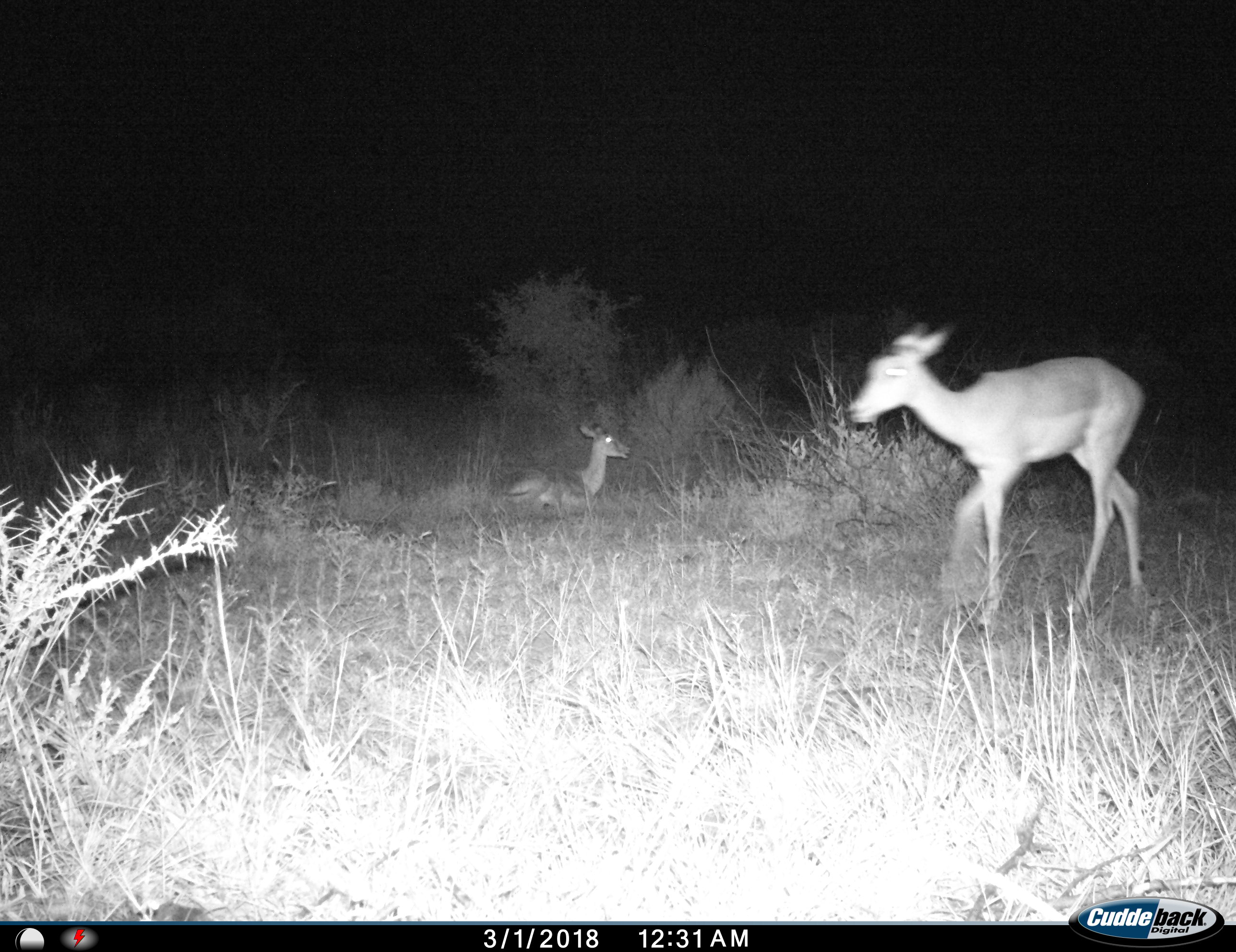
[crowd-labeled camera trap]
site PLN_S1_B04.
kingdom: Animalia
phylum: Chordata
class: Mammalia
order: Artiodactyla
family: Bovidae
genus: Aepyceros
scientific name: Aepyceros melampus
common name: impala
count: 2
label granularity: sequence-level